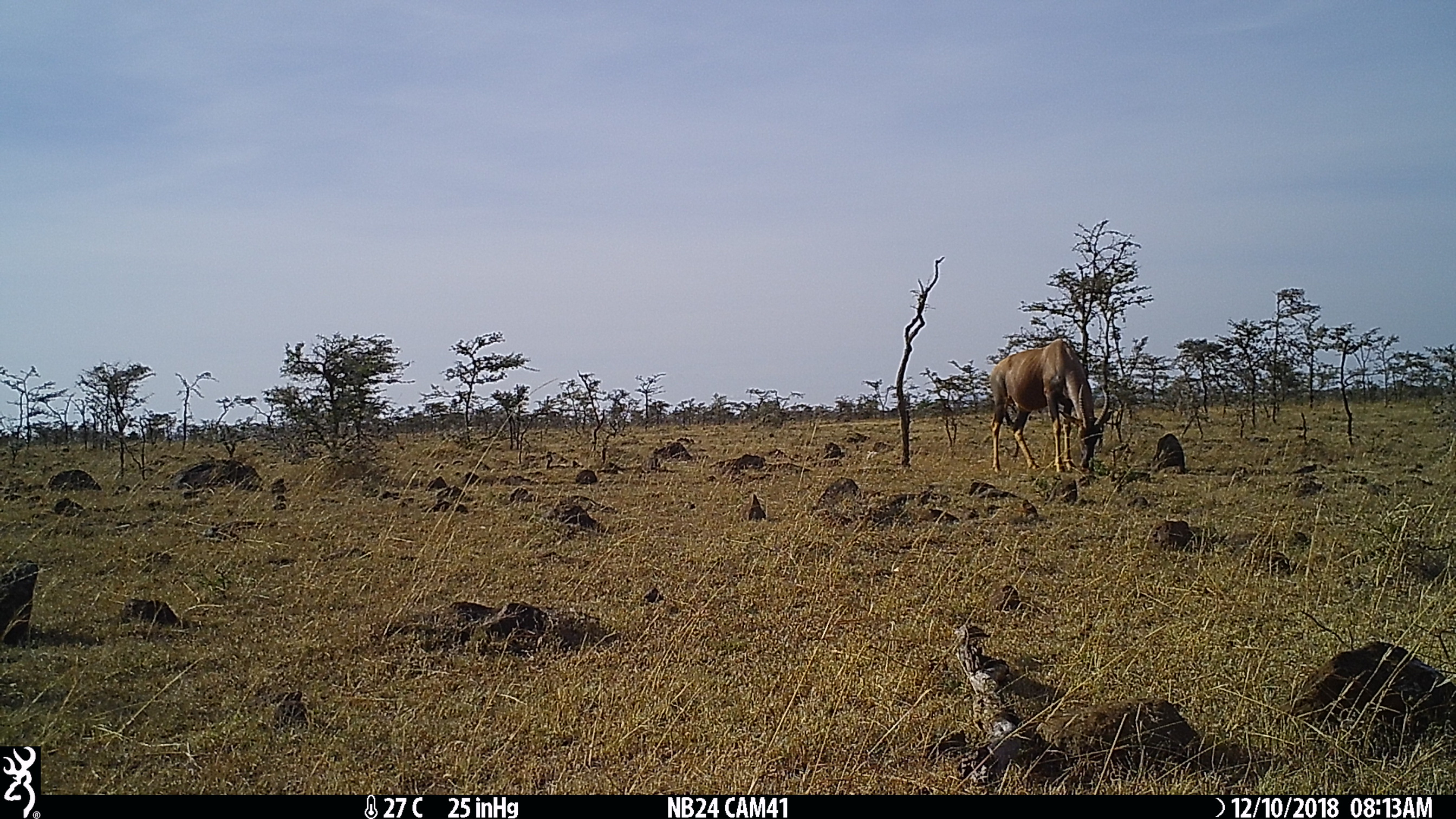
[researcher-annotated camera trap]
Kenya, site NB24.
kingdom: Animalia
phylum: Chordata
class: Mammalia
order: Artiodactyla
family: Bovidae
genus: Damaliscus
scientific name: Damaliscus lunatus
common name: topi